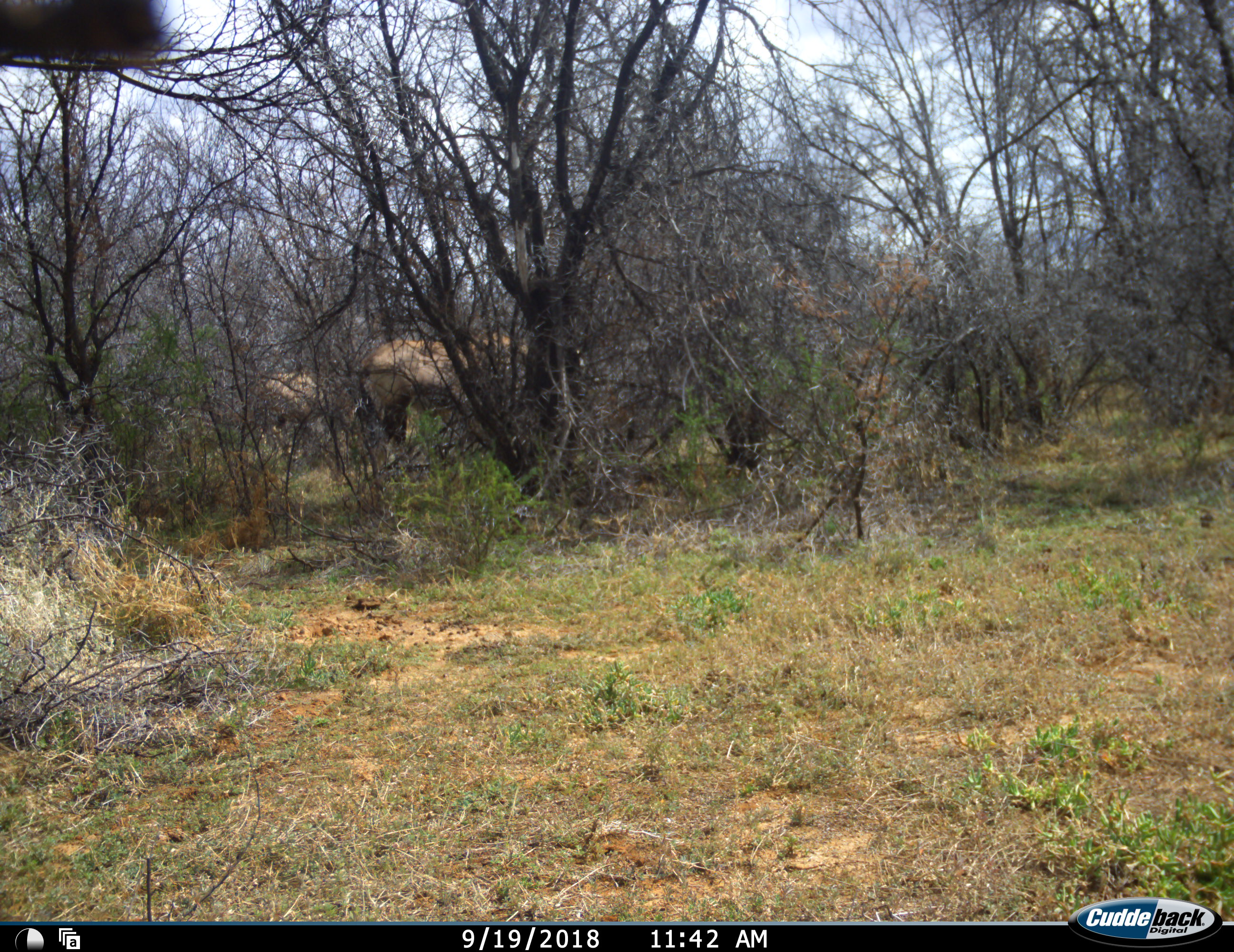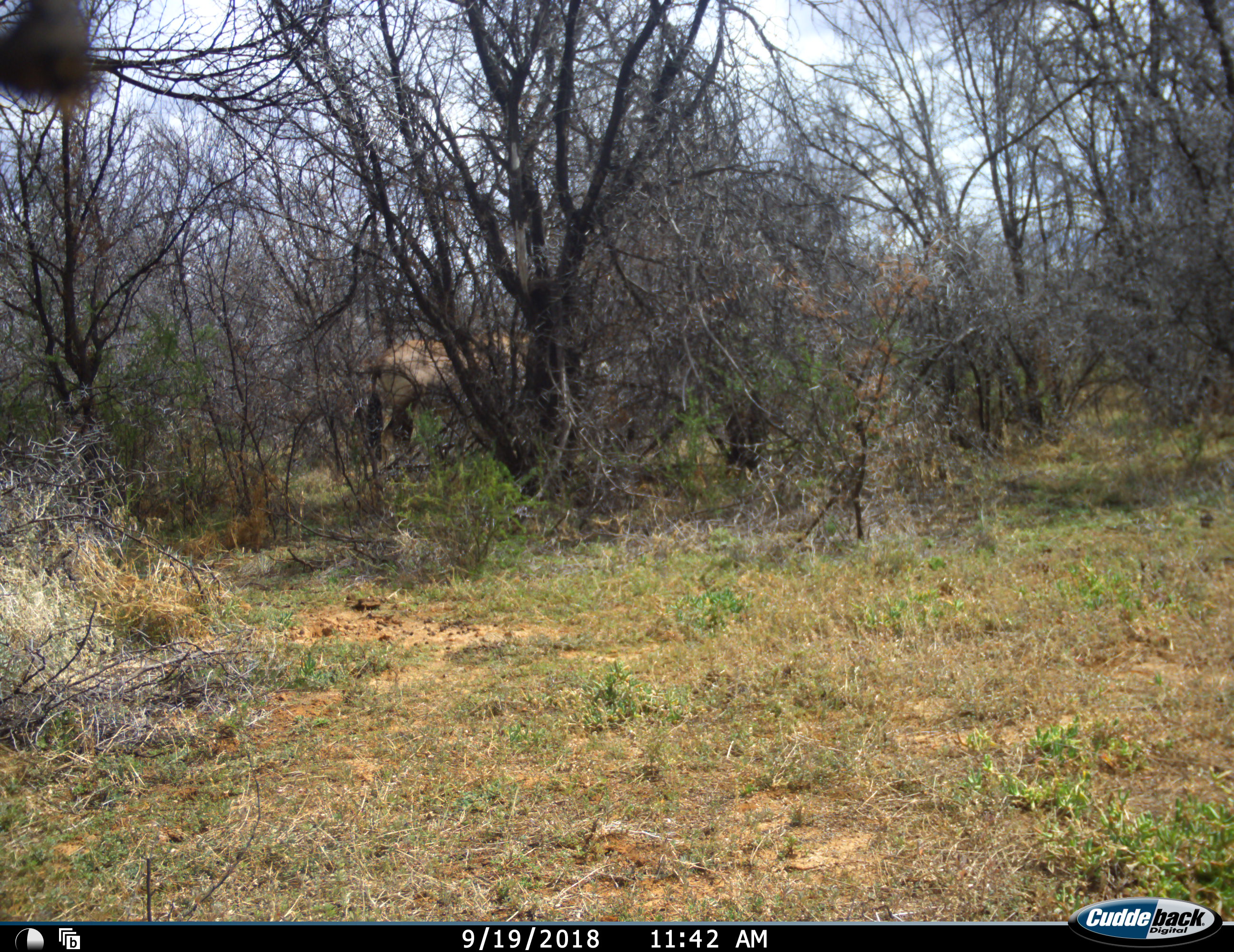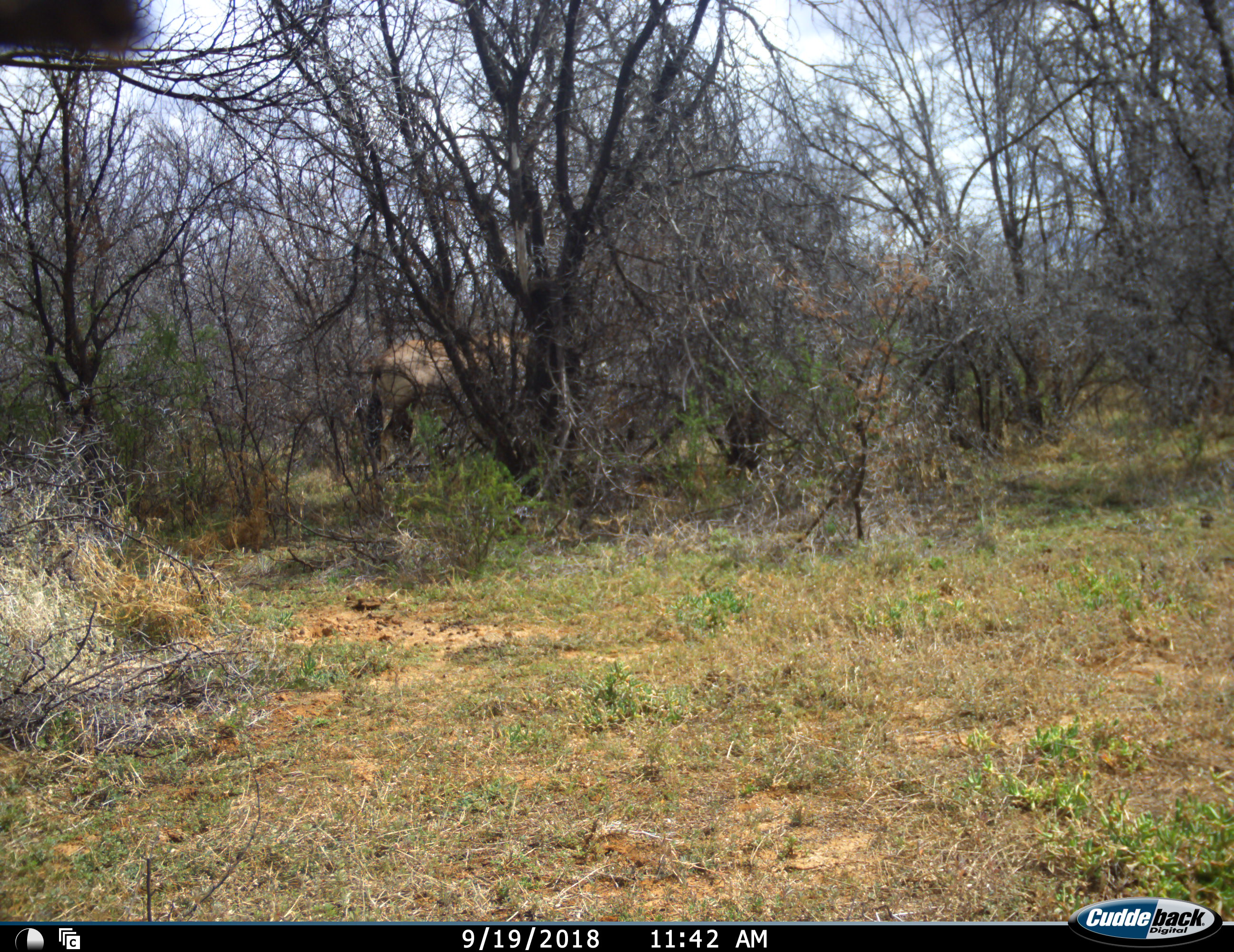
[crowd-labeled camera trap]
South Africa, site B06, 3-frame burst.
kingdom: Animalia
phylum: Chordata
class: Mammalia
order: Artiodactyla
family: Bovidae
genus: Oryx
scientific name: Oryx gazella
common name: gemsbok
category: gemsbokoryx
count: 3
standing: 33%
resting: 0%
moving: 50%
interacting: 0%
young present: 0%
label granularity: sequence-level